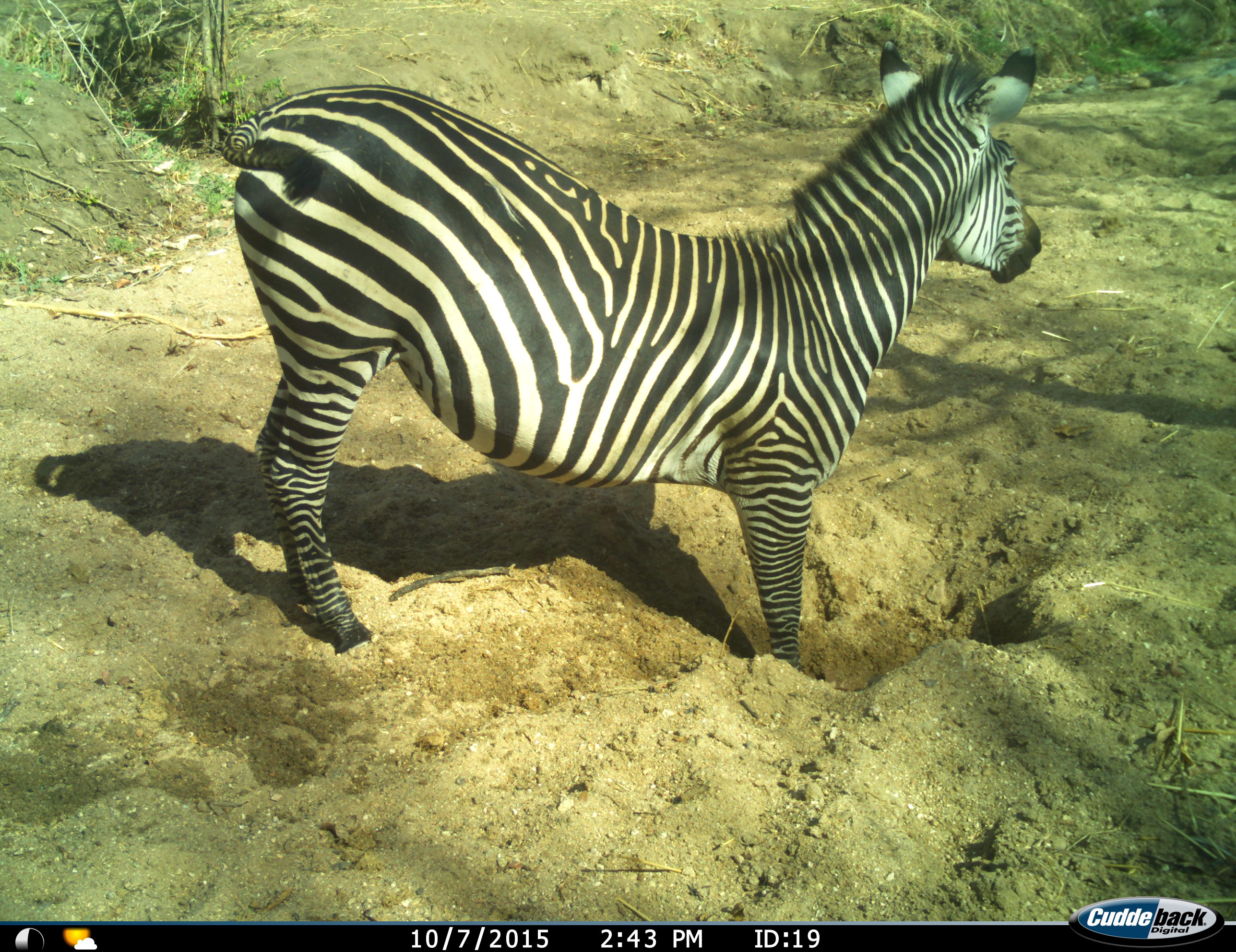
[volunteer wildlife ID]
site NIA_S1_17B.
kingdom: Animalia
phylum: Chordata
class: Mammalia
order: Perissodactyla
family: Equidae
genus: Equus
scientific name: Equus quagga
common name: plains zebra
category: zebraplains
Zebraplains (plains zebra) (Equus quagga), count 1. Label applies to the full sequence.